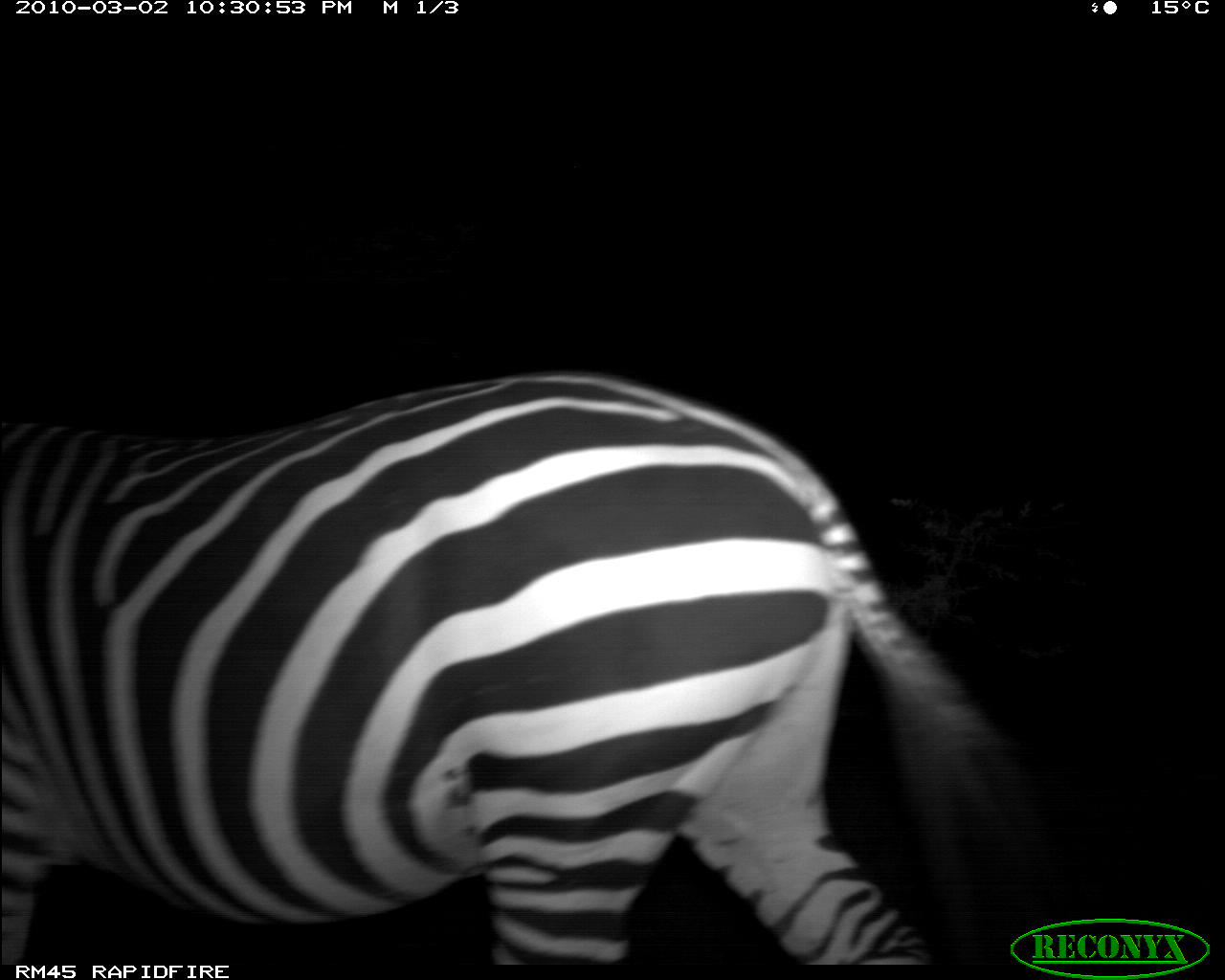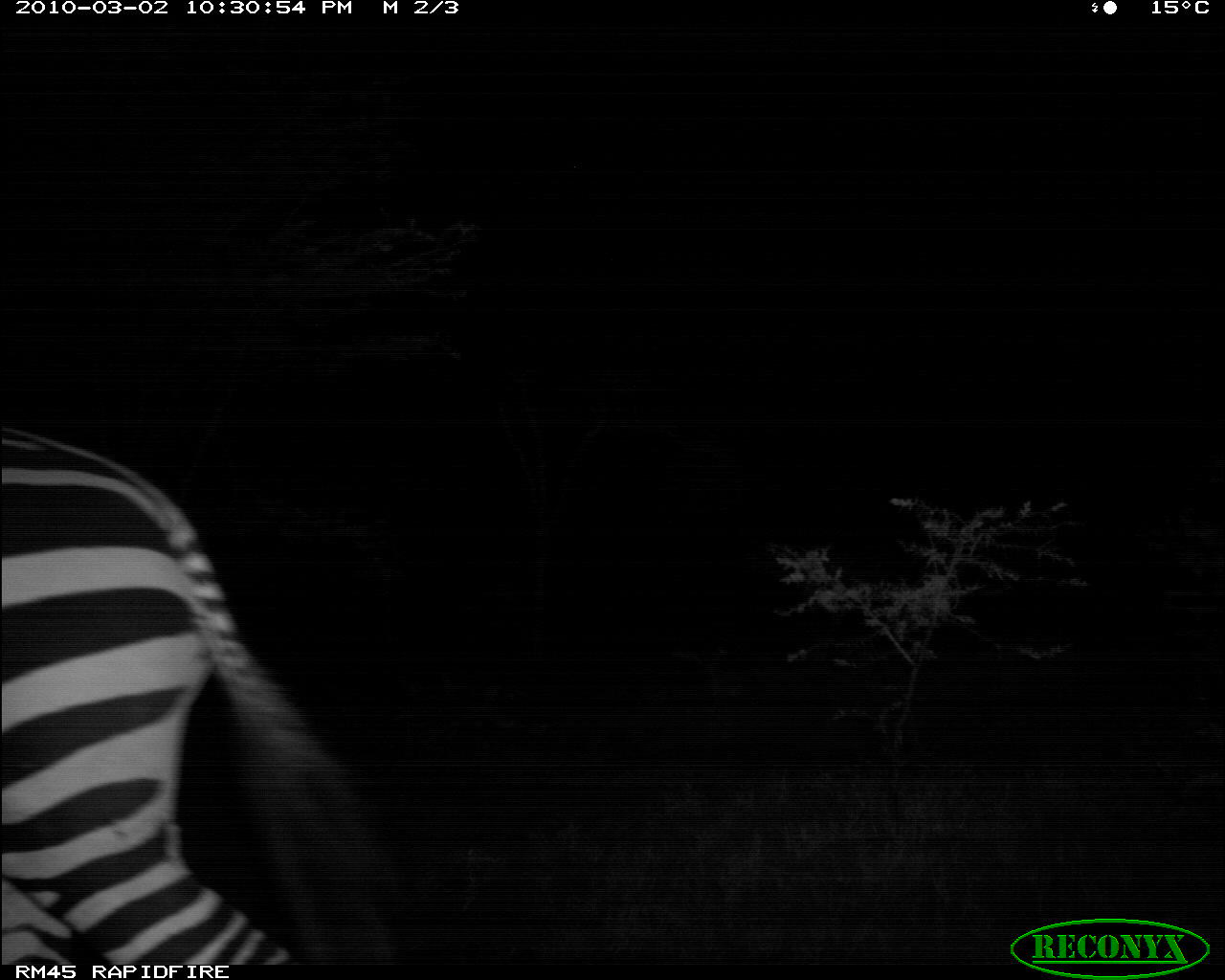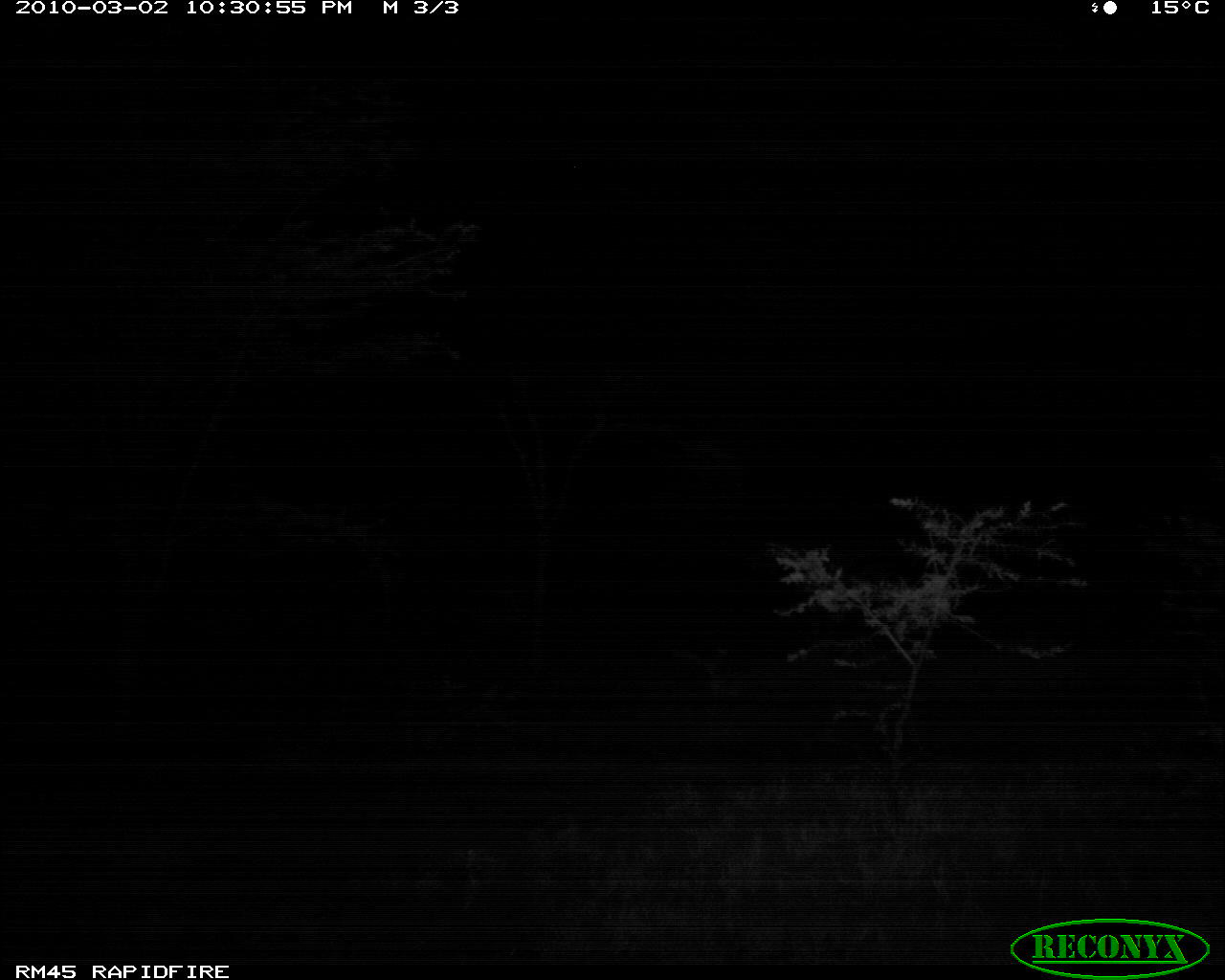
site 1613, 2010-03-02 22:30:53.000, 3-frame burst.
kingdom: Animalia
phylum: Chordata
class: Mammalia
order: Perissodactyla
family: Equidae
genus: Equus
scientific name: Equus quagga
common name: plains zebra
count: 1